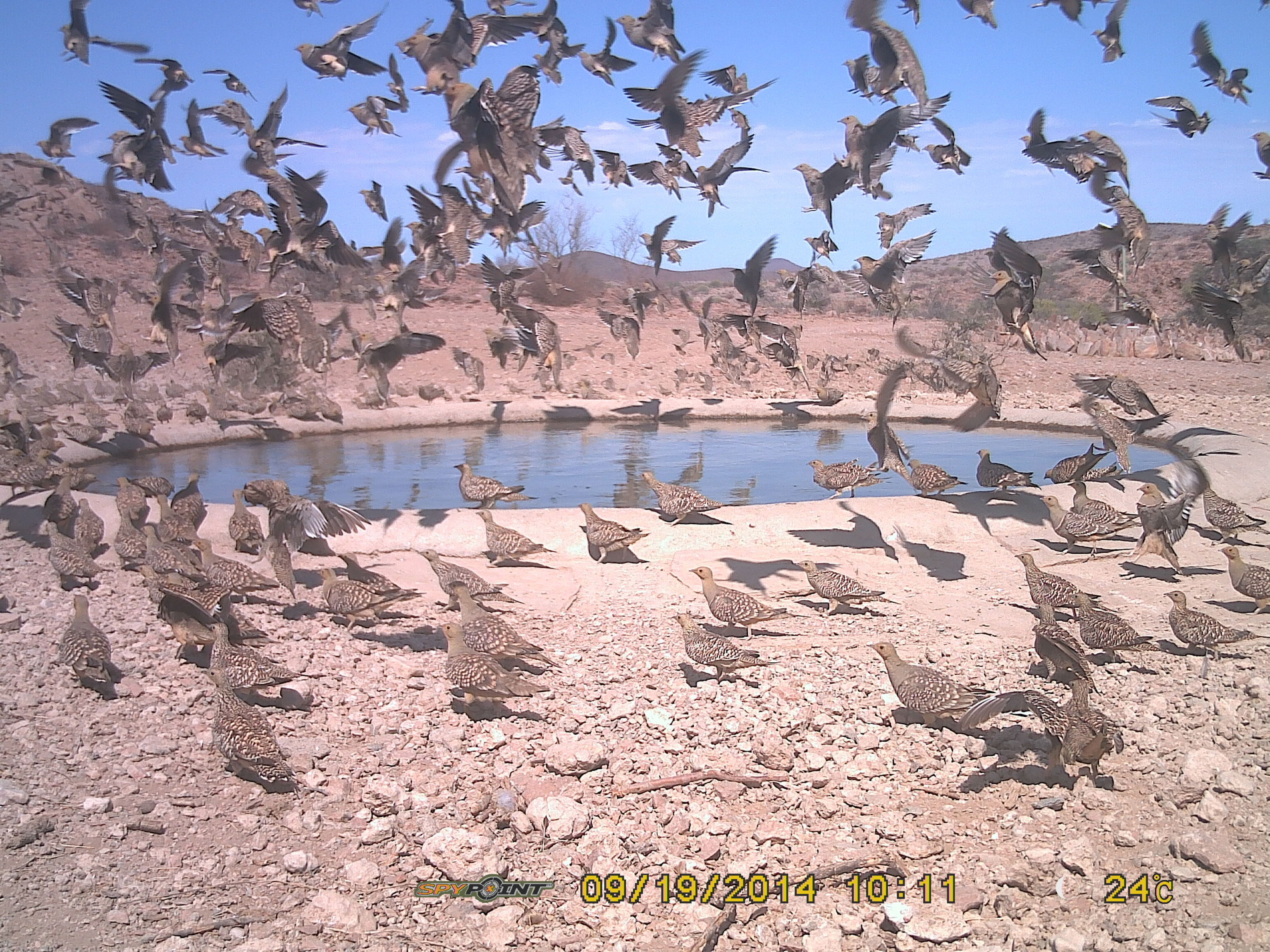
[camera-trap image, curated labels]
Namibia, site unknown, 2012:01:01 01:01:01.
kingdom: Animalia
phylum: Chordata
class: Aves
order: Pterocliformes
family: Pteroclidae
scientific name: Pteroclidae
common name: sandgrouse